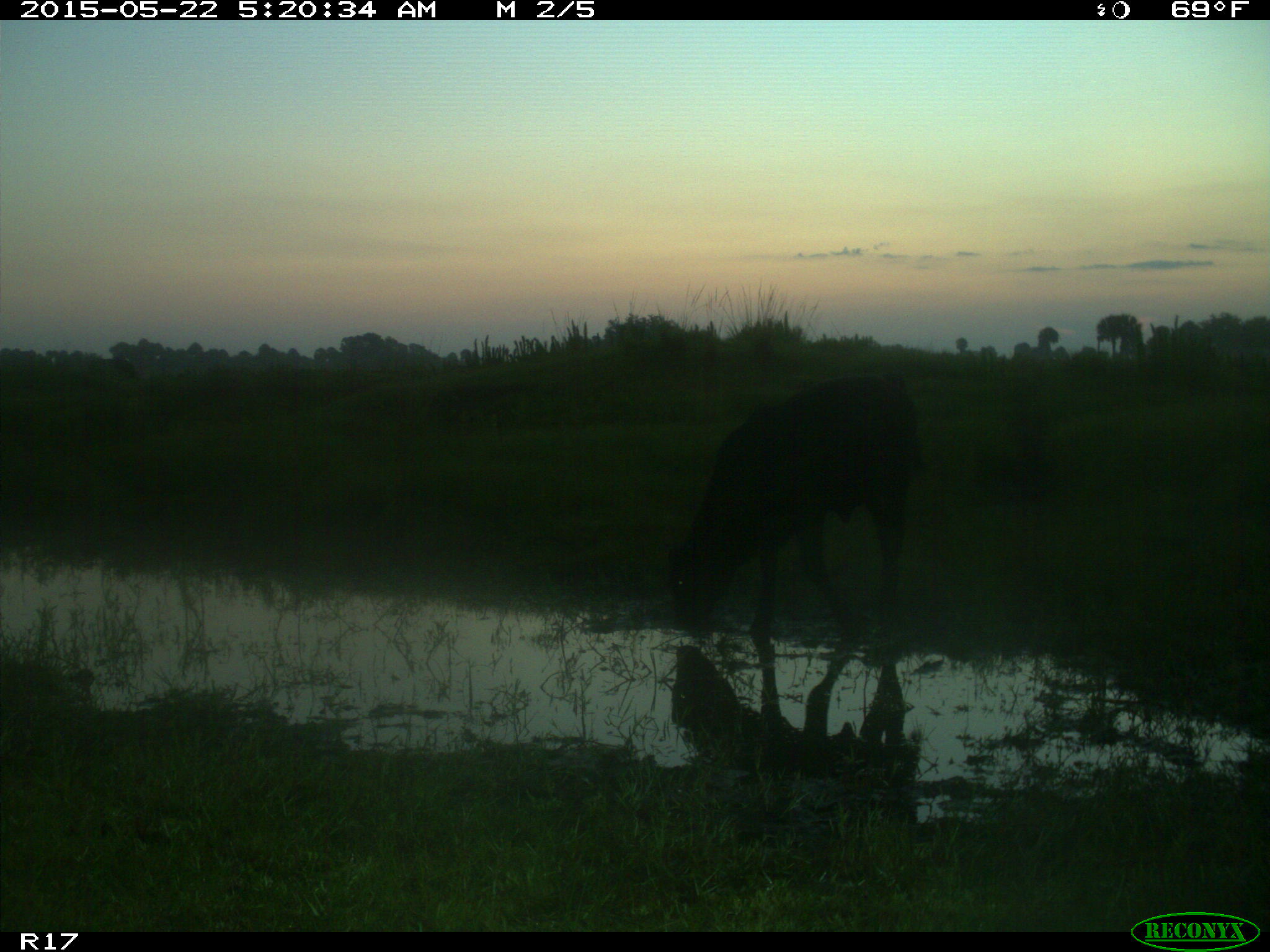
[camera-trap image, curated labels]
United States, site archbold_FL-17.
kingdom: Animalia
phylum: Chordata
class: Mammalia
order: Artiodactyla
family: Bovidae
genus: Bos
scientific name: Bos taurus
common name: domestic cow